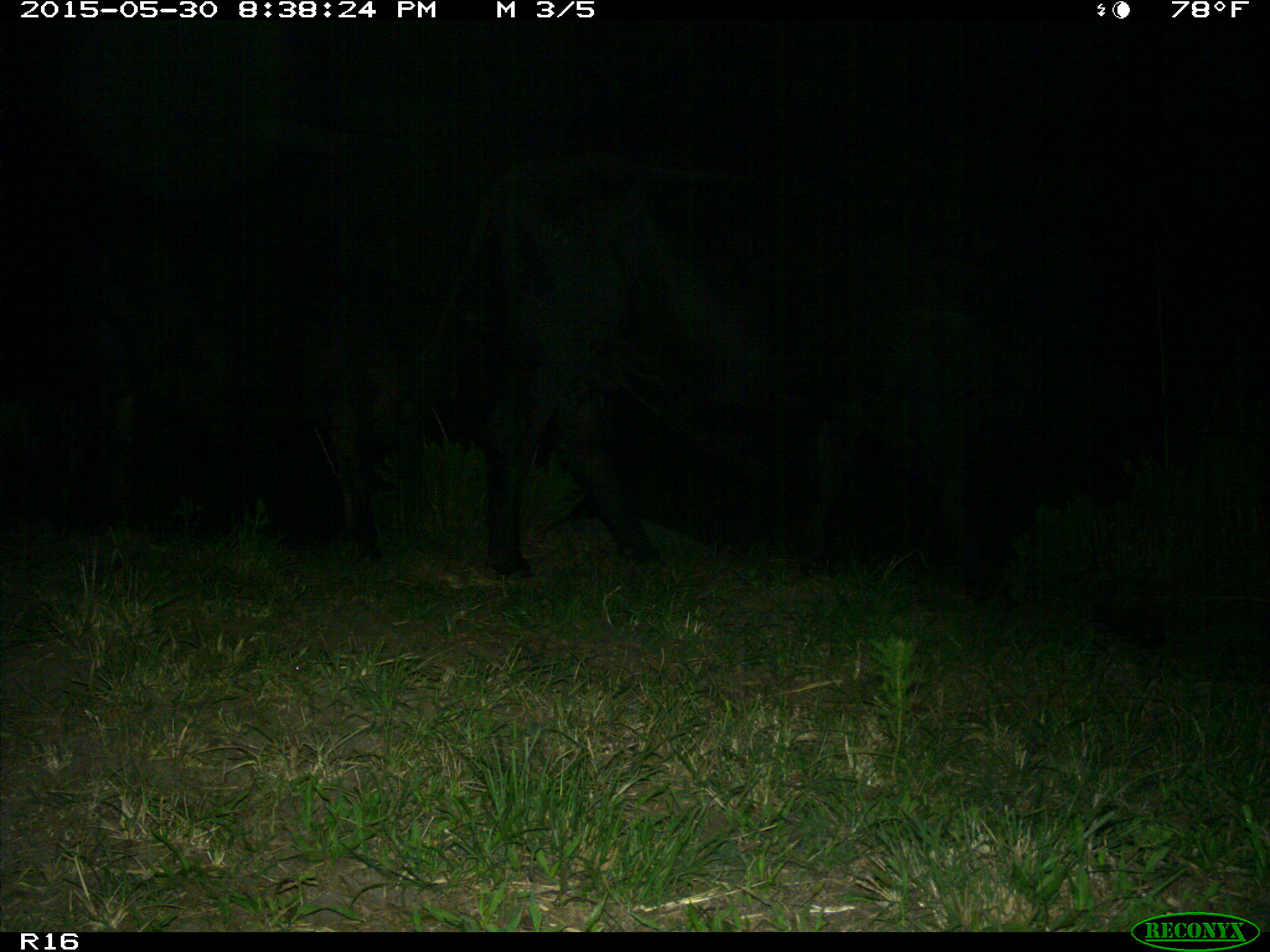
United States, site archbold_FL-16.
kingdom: Animalia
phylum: Chordata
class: Mammalia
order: Artiodactyla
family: Bovidae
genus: Bos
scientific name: Bos taurus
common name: domestic cow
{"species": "Bos taurus (domestic cow)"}